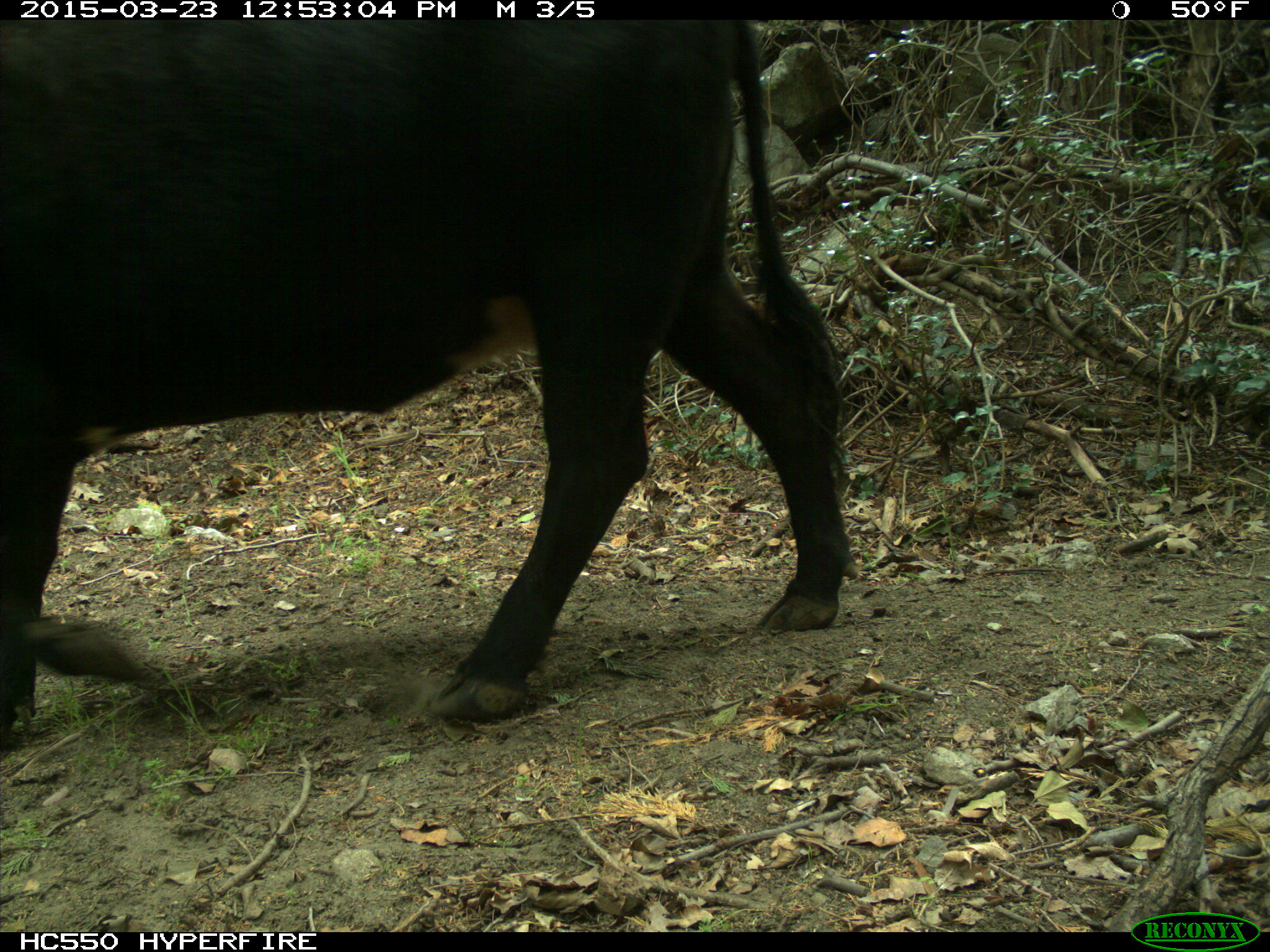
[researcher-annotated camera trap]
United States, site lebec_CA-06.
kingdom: Animalia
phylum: Chordata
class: Mammalia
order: Artiodactyla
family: Bovidae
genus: Bos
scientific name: Bos taurus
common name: domestic cow